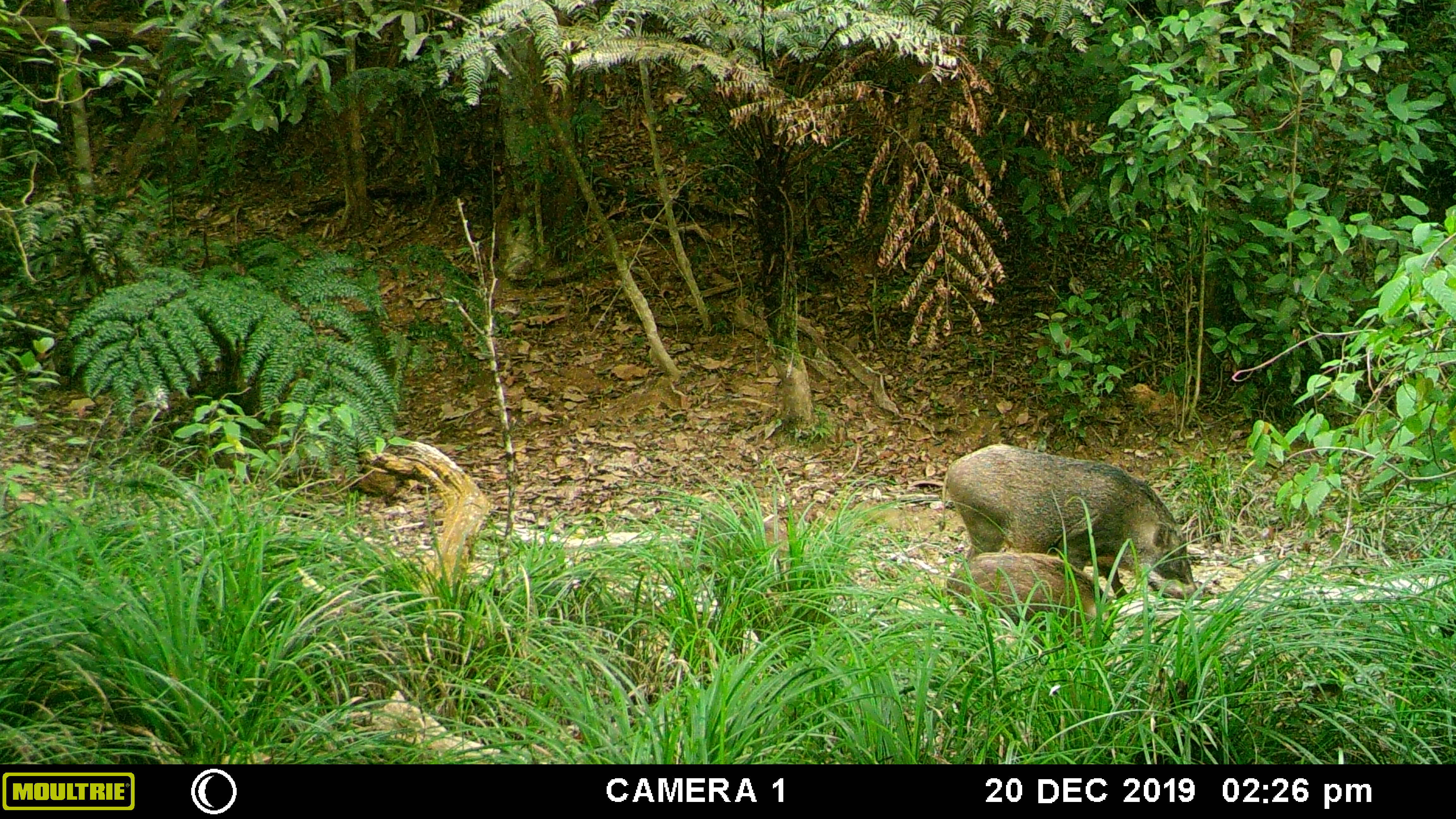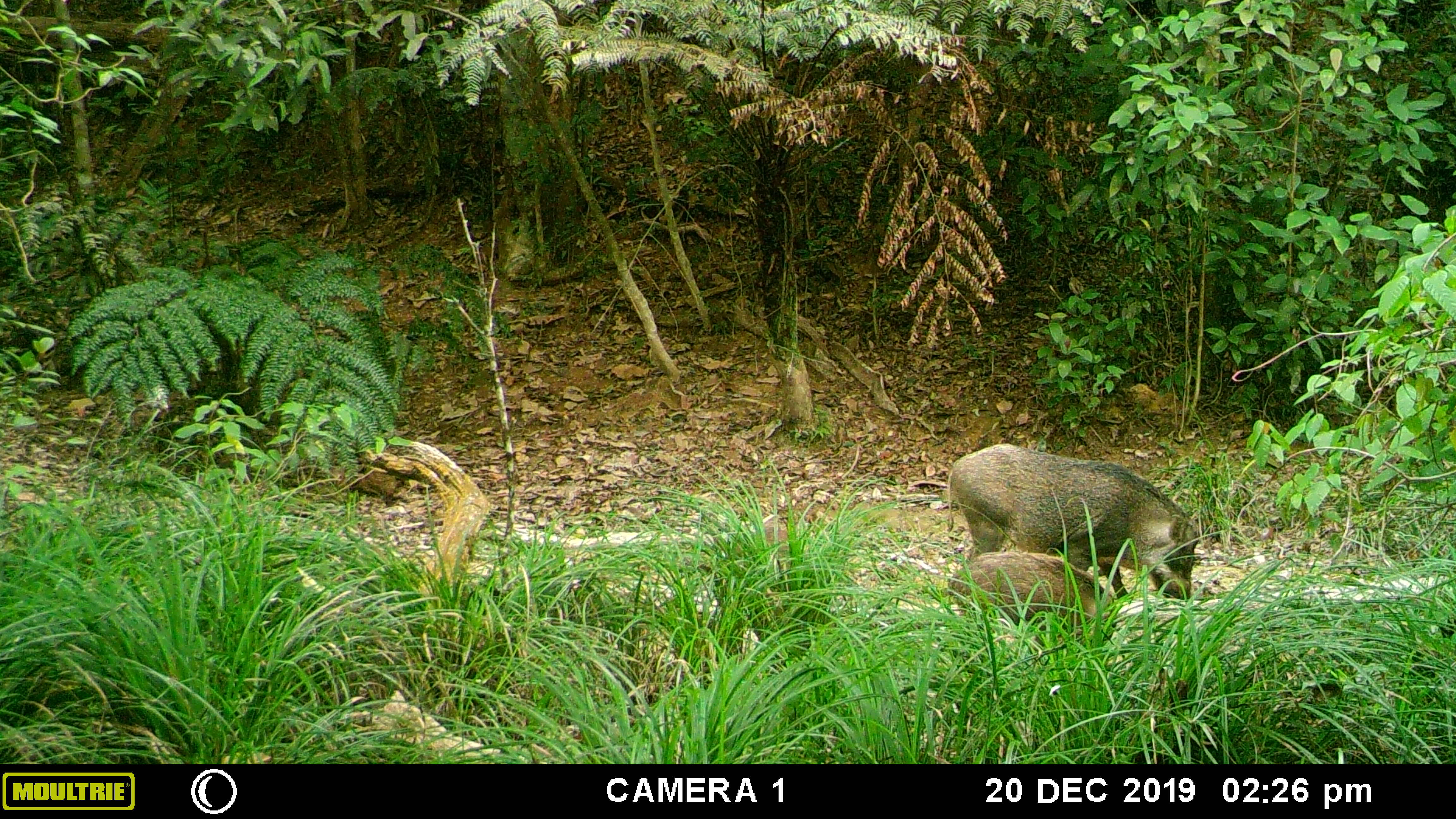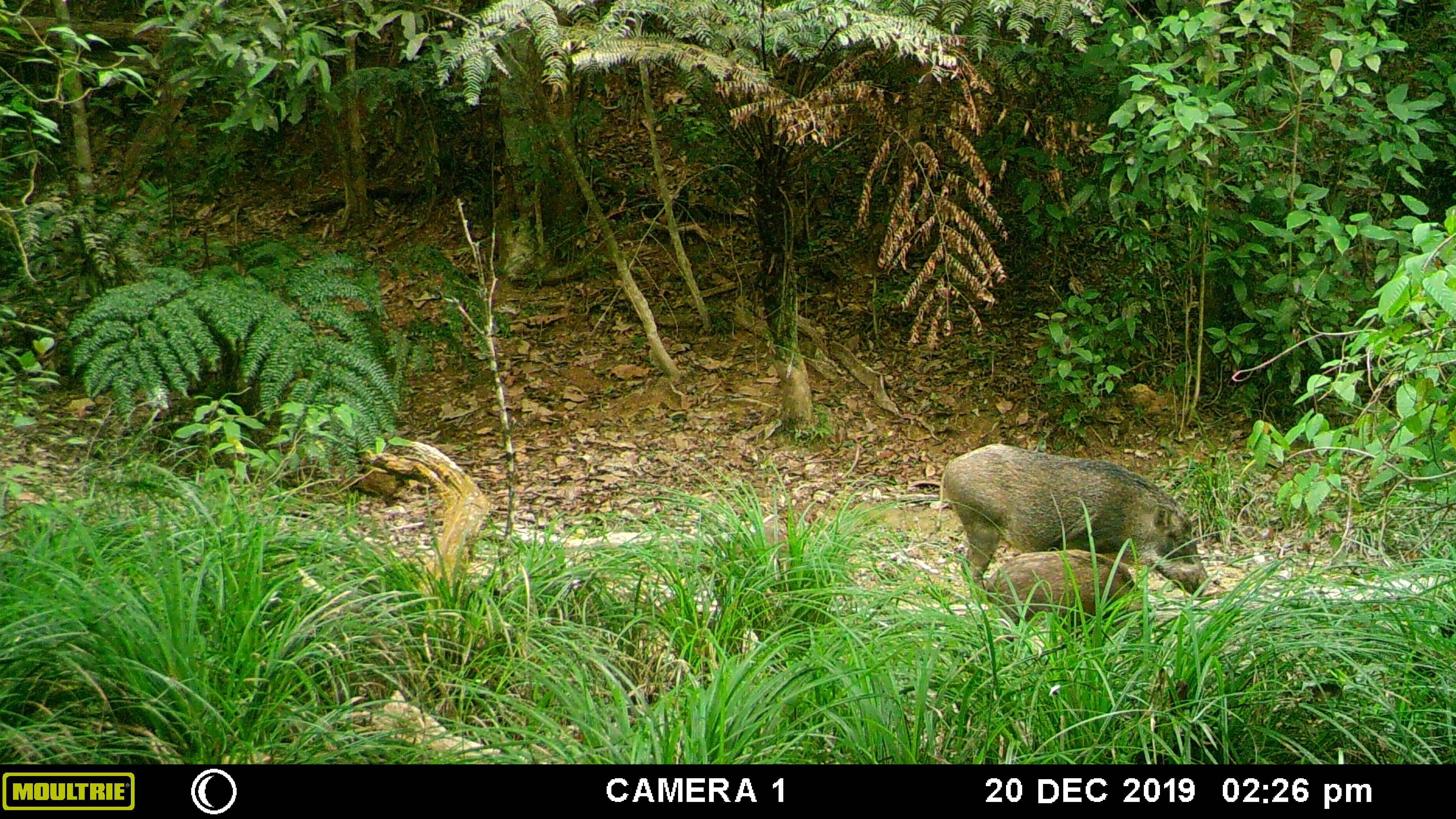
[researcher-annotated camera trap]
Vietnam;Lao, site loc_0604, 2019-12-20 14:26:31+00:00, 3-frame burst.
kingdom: Animalia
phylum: Chordata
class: Mammalia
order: Artiodactyla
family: Suidae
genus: Sus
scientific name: Sus scrofa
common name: eurasian wild pig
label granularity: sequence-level